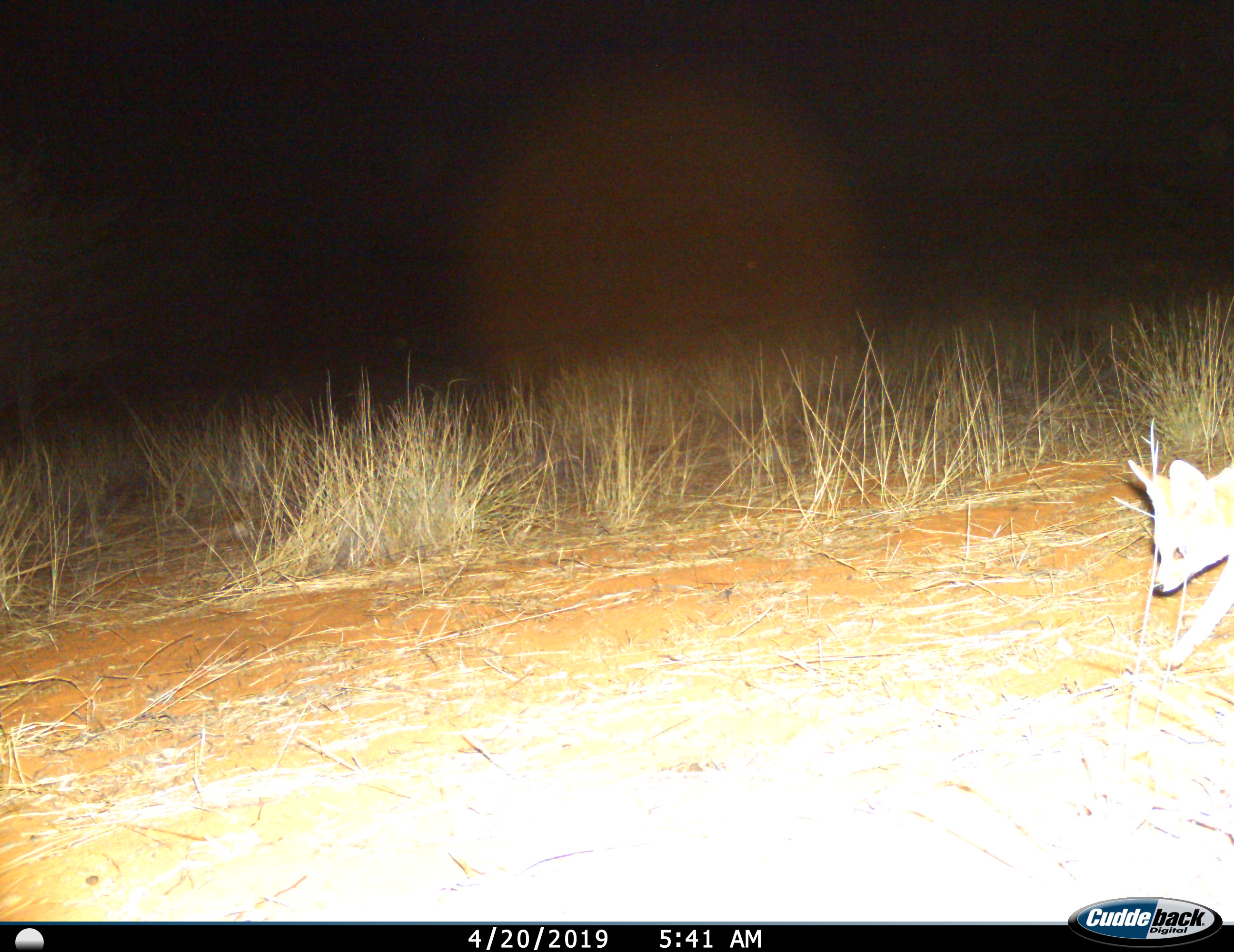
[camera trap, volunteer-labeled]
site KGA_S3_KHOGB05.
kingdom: Animalia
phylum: Chordata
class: Mammalia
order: Carnivora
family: Canidae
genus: Vulpes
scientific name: Vulpes chama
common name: cape fox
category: foxcape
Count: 1.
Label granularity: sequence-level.